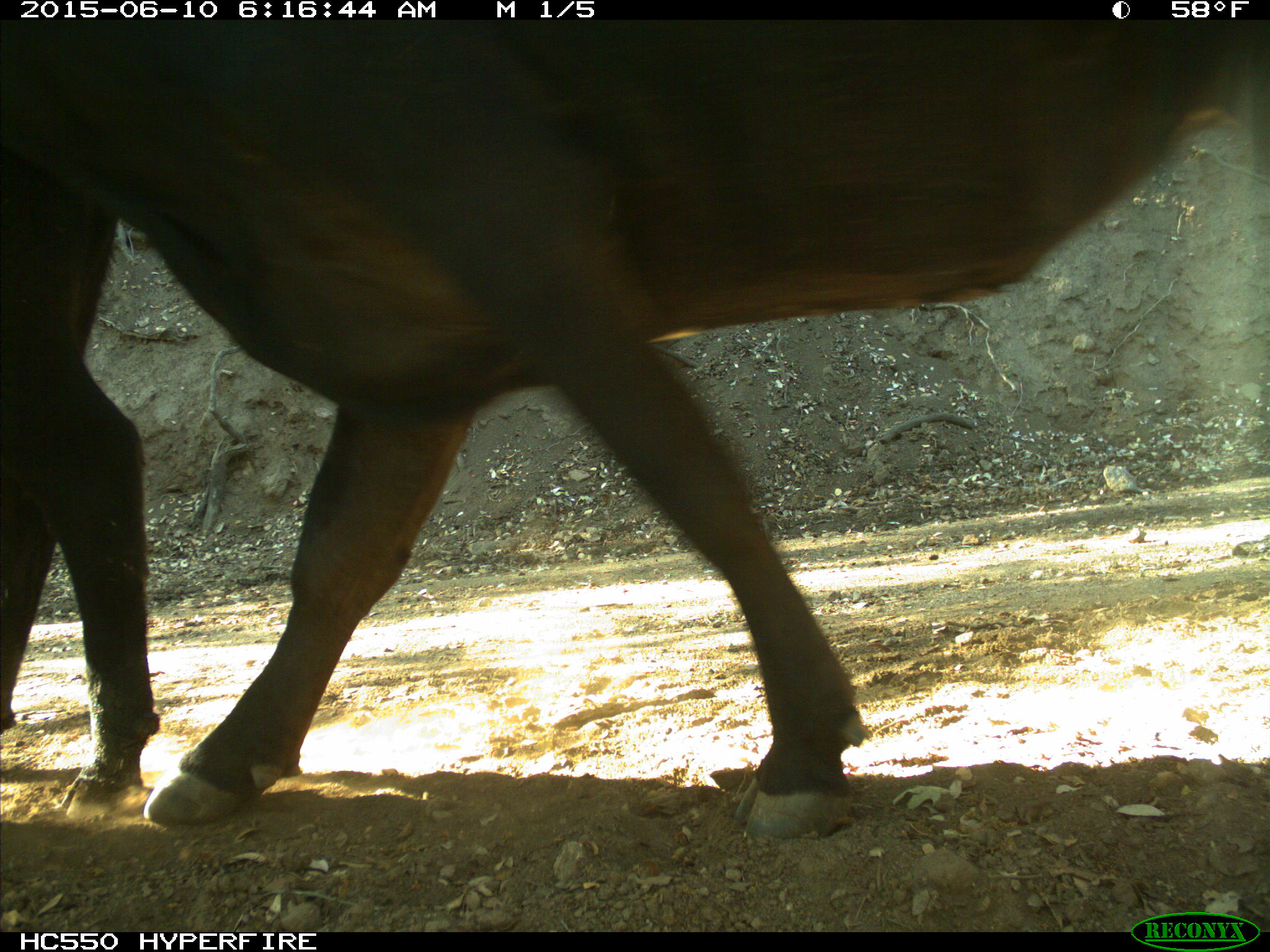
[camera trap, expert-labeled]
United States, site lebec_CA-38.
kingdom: Animalia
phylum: Chordata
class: Mammalia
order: Artiodactyla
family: Bovidae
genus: Bos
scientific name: Bos taurus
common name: domestic cow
Bos taurus (domestic cow).